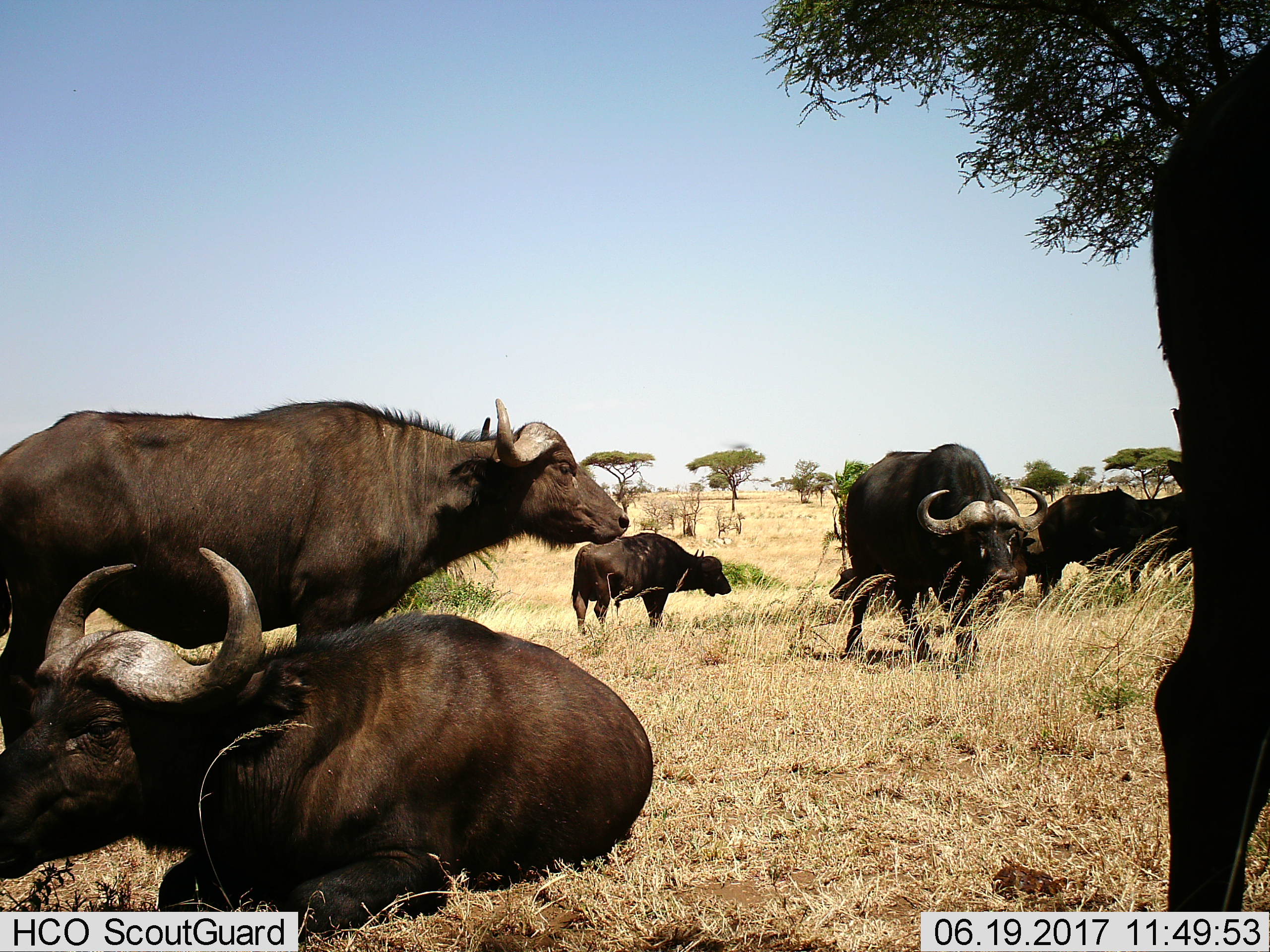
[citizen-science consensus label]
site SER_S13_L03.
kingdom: Animalia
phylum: Chordata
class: Mammalia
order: Artiodactyla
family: Bovidae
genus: Syncerus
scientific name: Syncerus caffer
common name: african buffalo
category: buffalo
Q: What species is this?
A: Buffalo (african buffalo) (Syncerus caffer).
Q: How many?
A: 6.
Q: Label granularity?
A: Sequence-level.